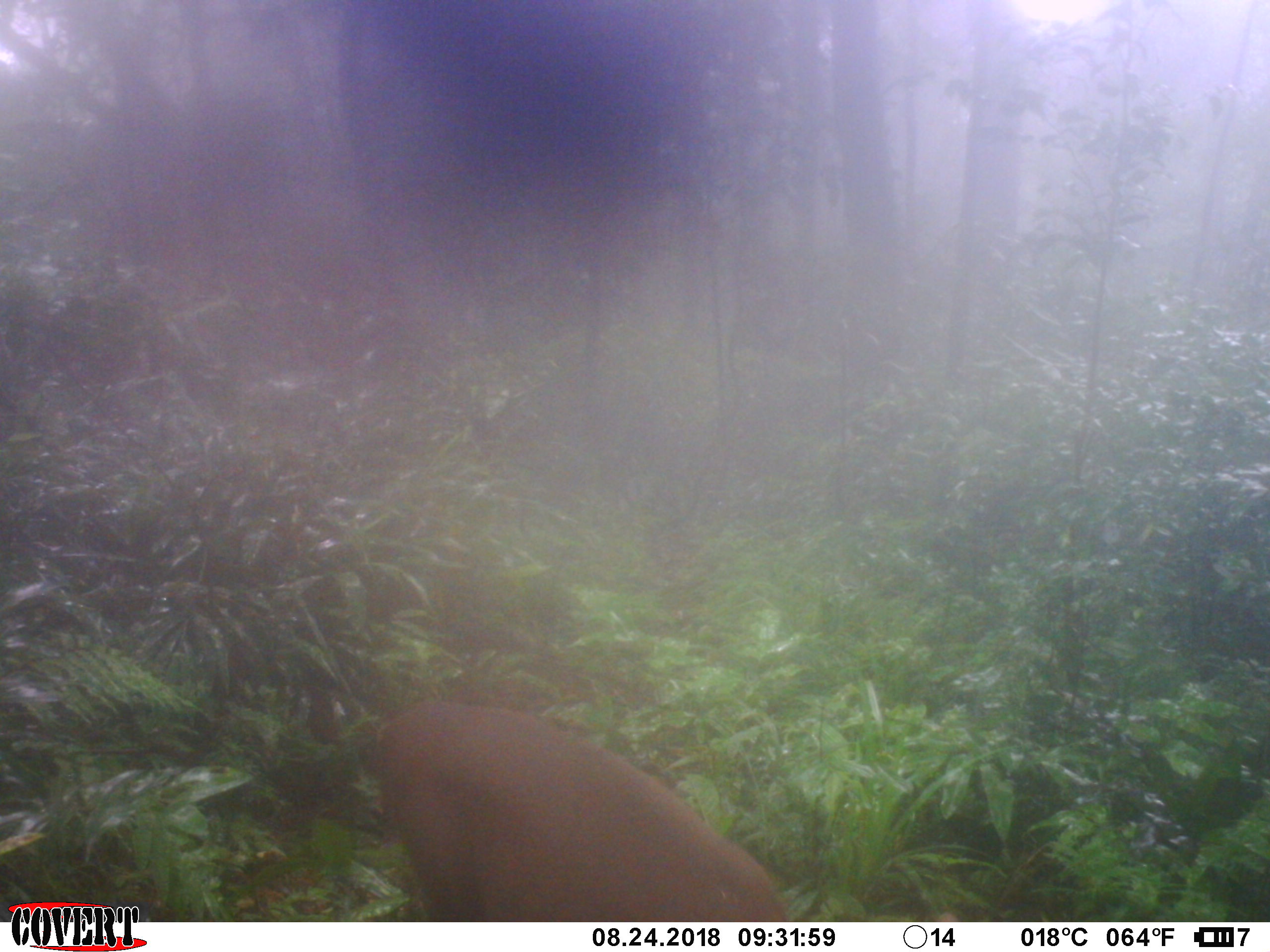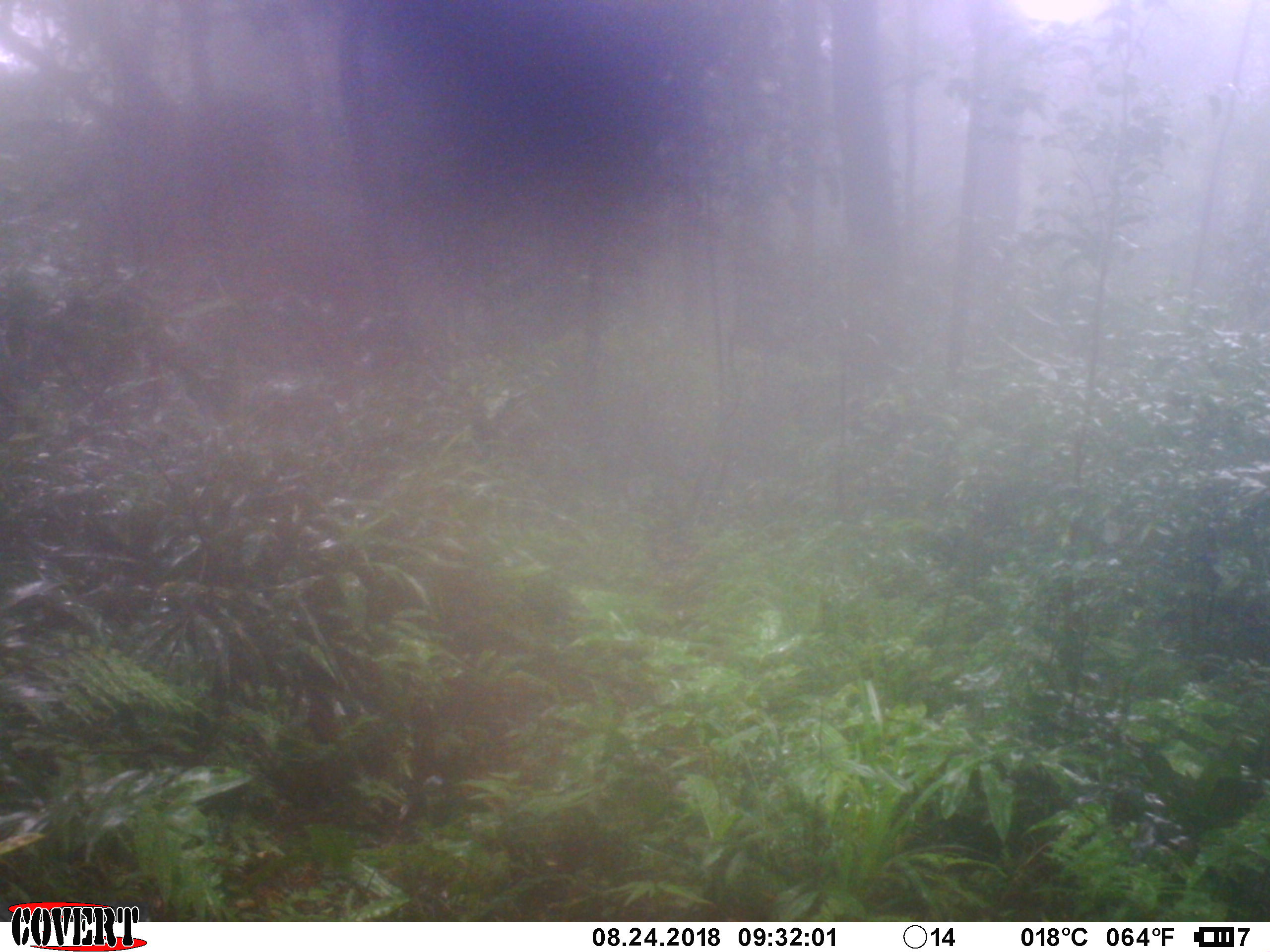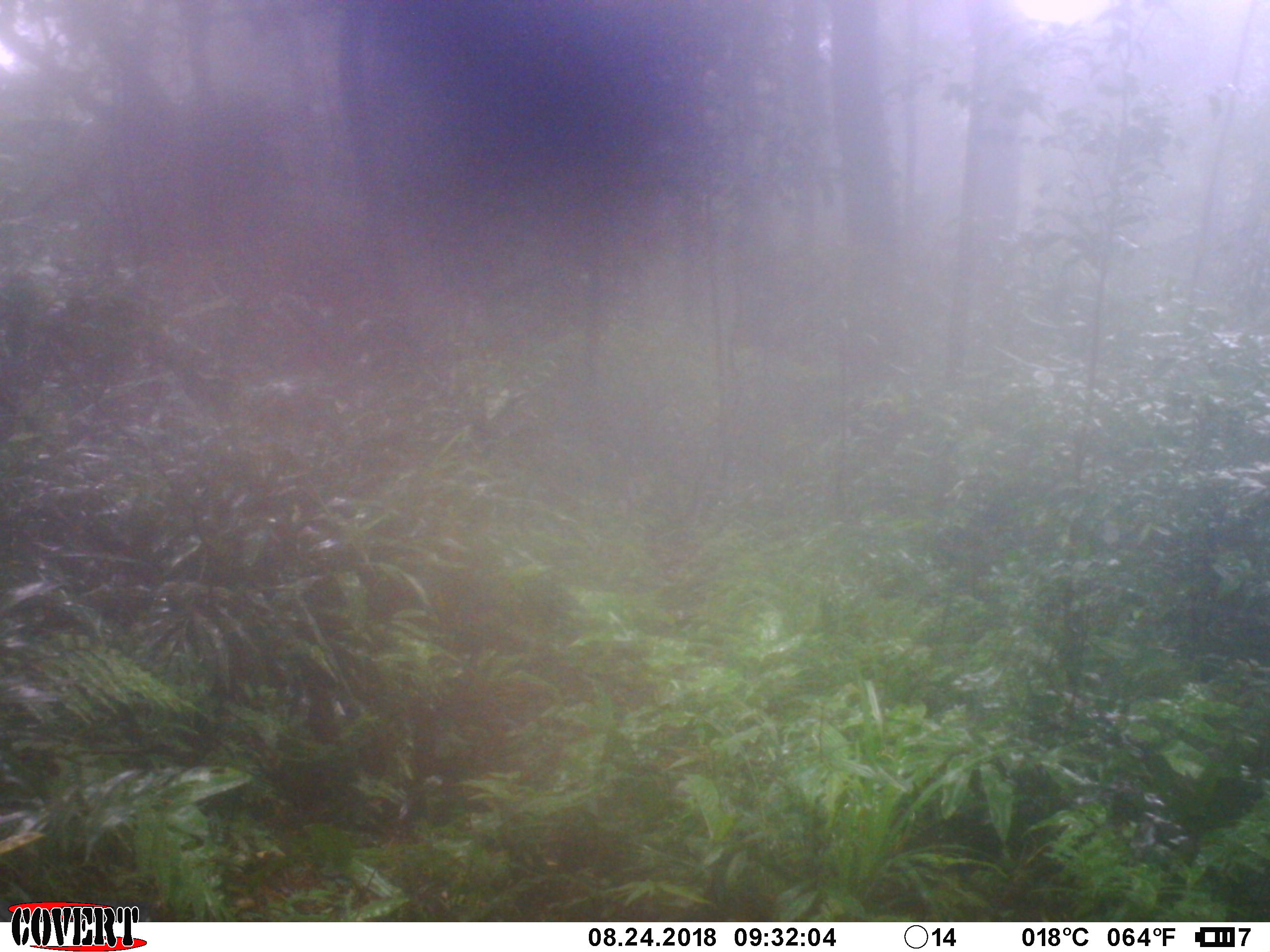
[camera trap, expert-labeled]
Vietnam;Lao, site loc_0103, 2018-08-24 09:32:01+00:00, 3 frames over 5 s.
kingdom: Animalia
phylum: Chordata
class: Mammalia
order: Artiodactyla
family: Cervidae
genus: Muntiacus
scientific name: Muntiacus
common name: muntjacs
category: unidentified muntjac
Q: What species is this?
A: Unidentified muntjac (muntjacs) (Muntiacus).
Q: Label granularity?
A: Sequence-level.